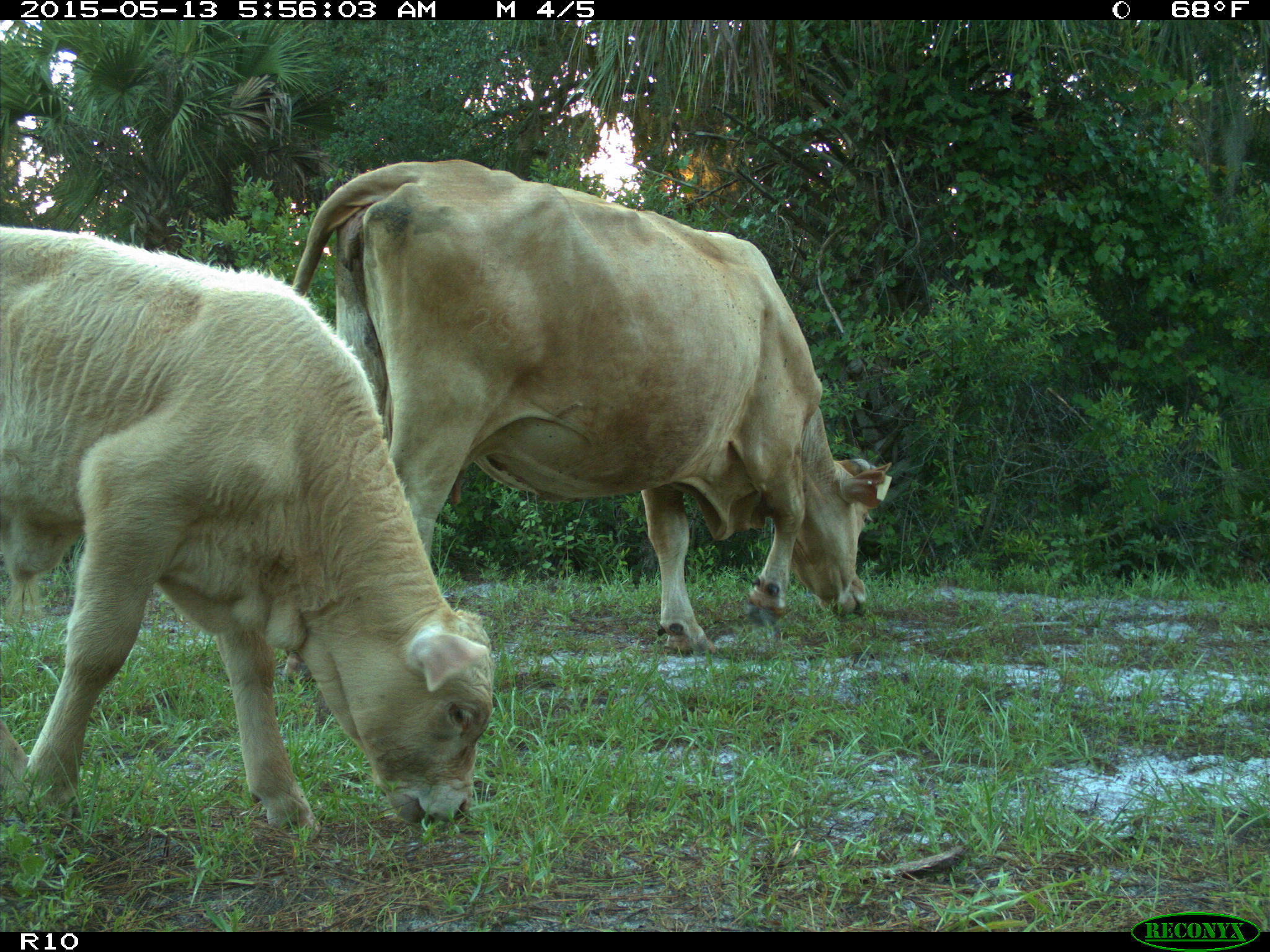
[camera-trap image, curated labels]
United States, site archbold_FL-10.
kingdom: Animalia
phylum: Chordata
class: Mammalia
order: Artiodactyla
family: Bovidae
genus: Bos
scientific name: Bos taurus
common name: domestic cow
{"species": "Bos taurus (domestic cow)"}